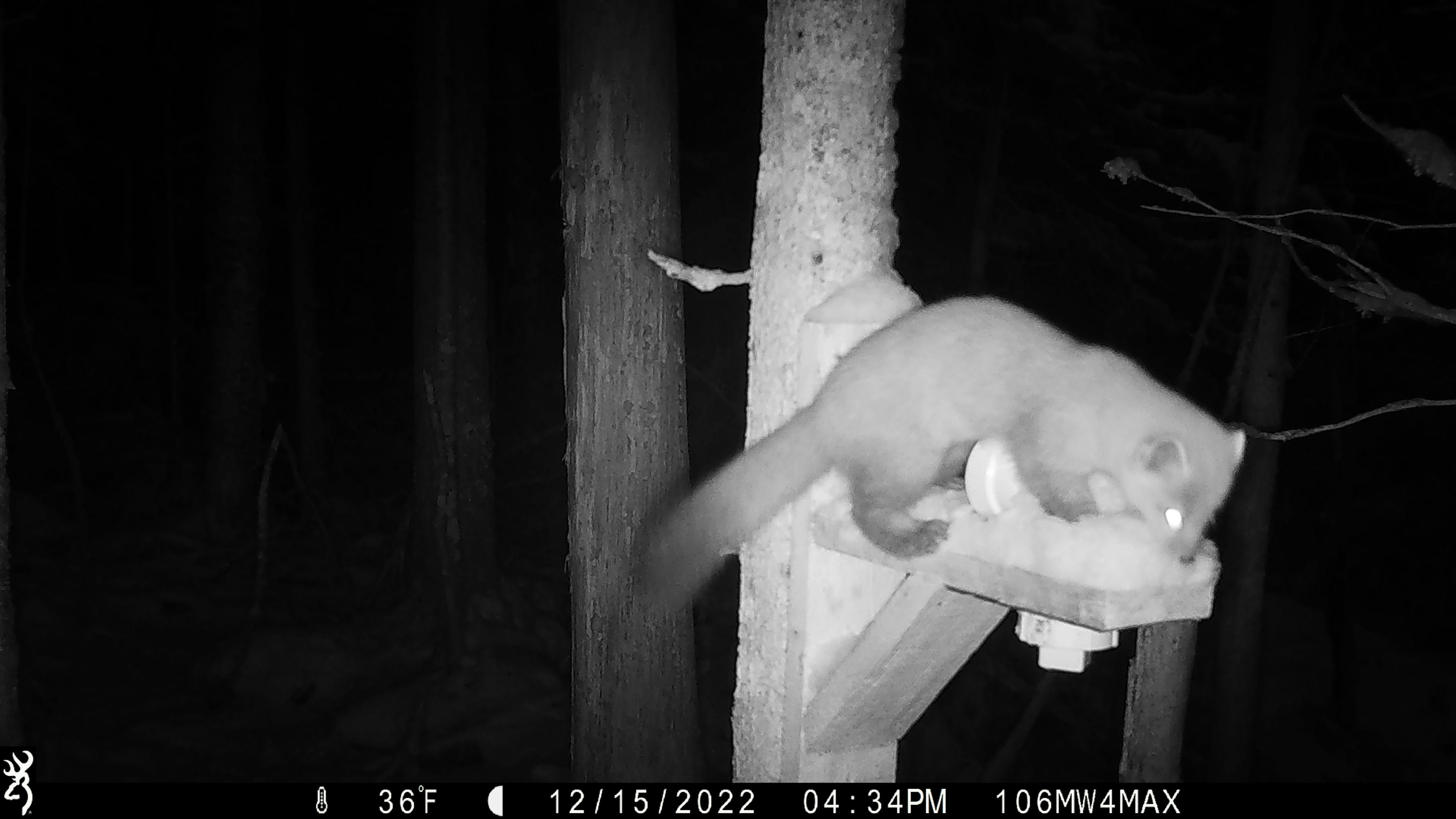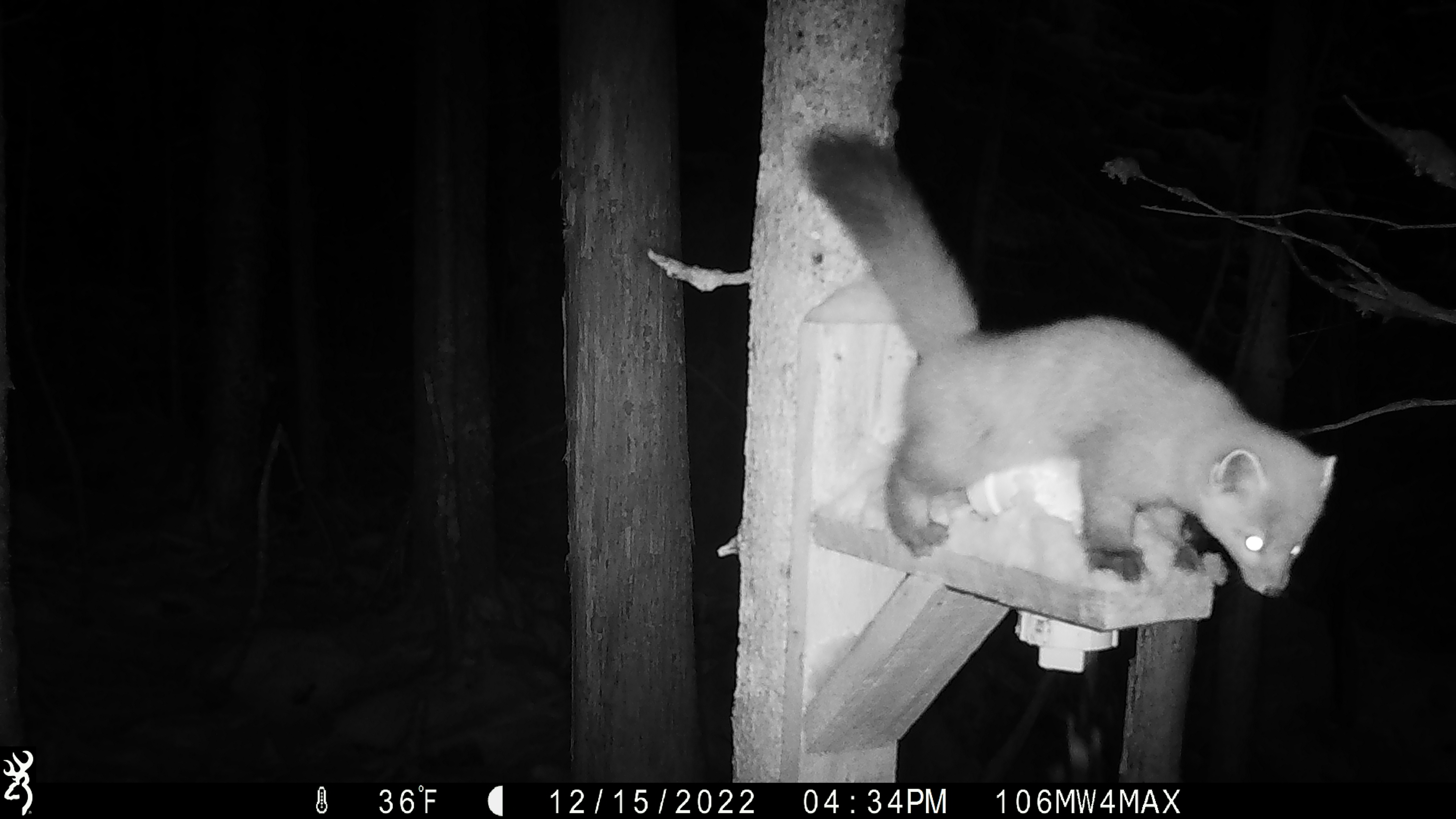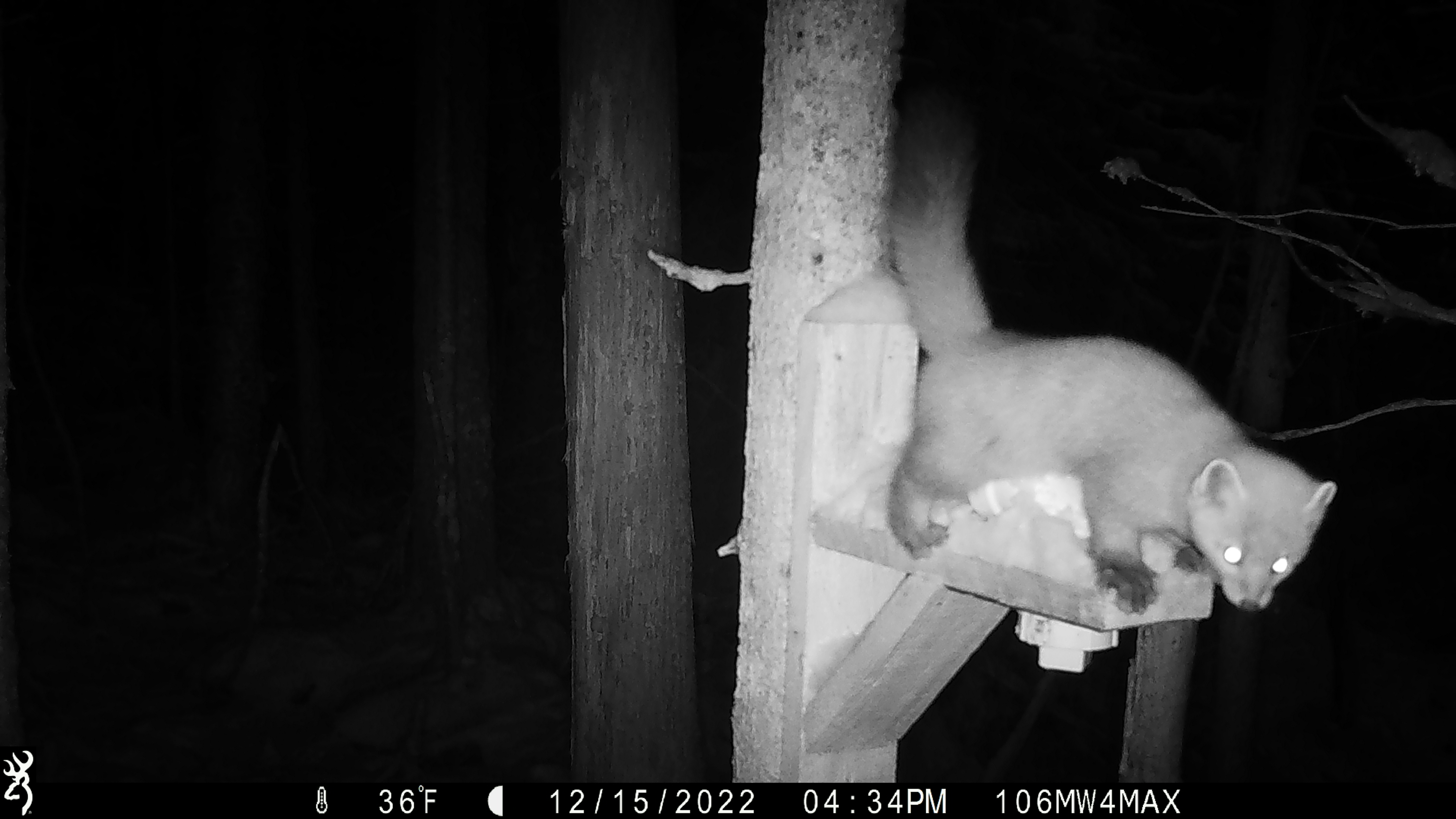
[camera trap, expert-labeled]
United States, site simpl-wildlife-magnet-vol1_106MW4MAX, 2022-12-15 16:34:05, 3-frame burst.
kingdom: Animalia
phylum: Chordata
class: Mammalia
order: Carnivora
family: Mustelidae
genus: Martes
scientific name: Martes americana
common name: american marten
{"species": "american marten (Martes americana)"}